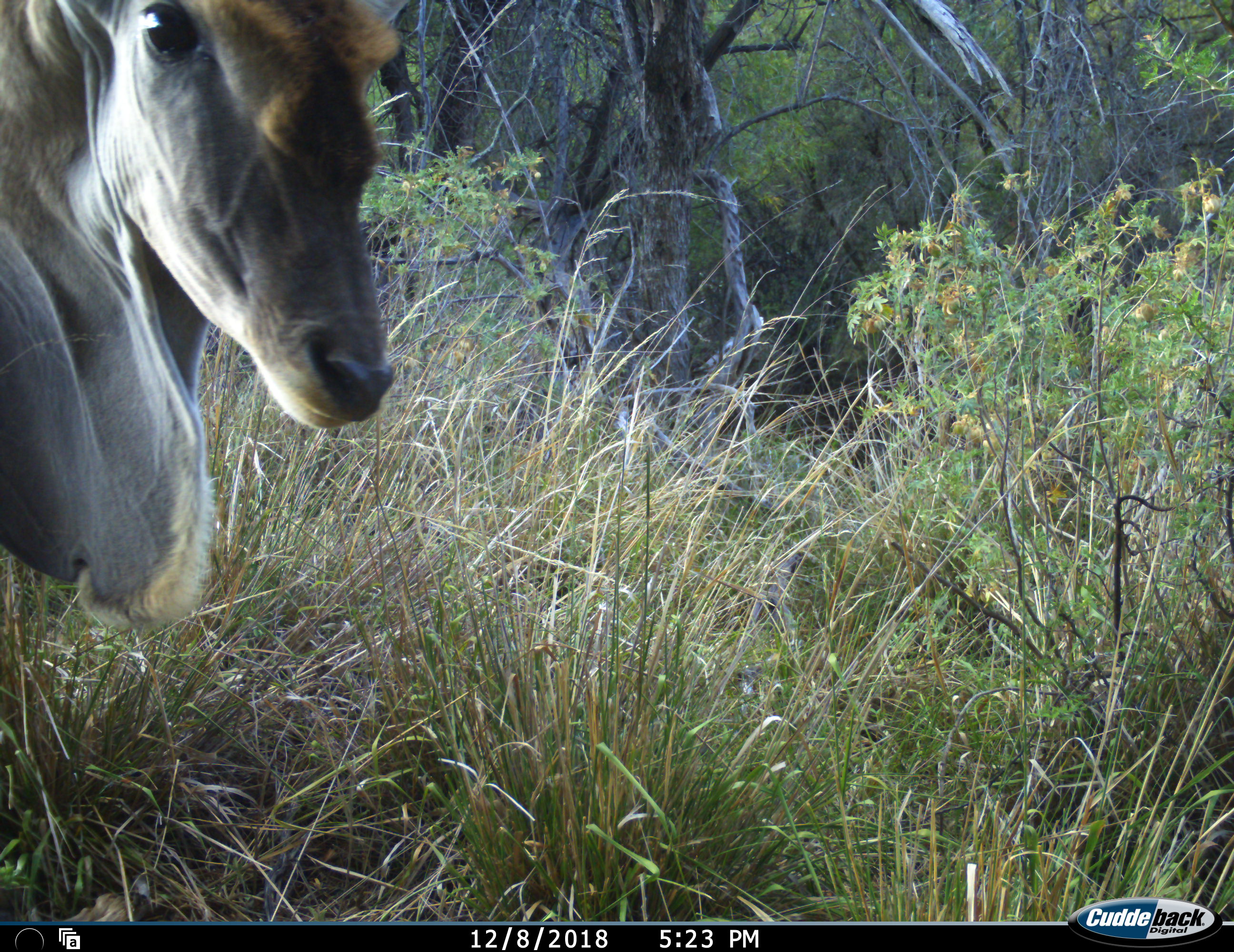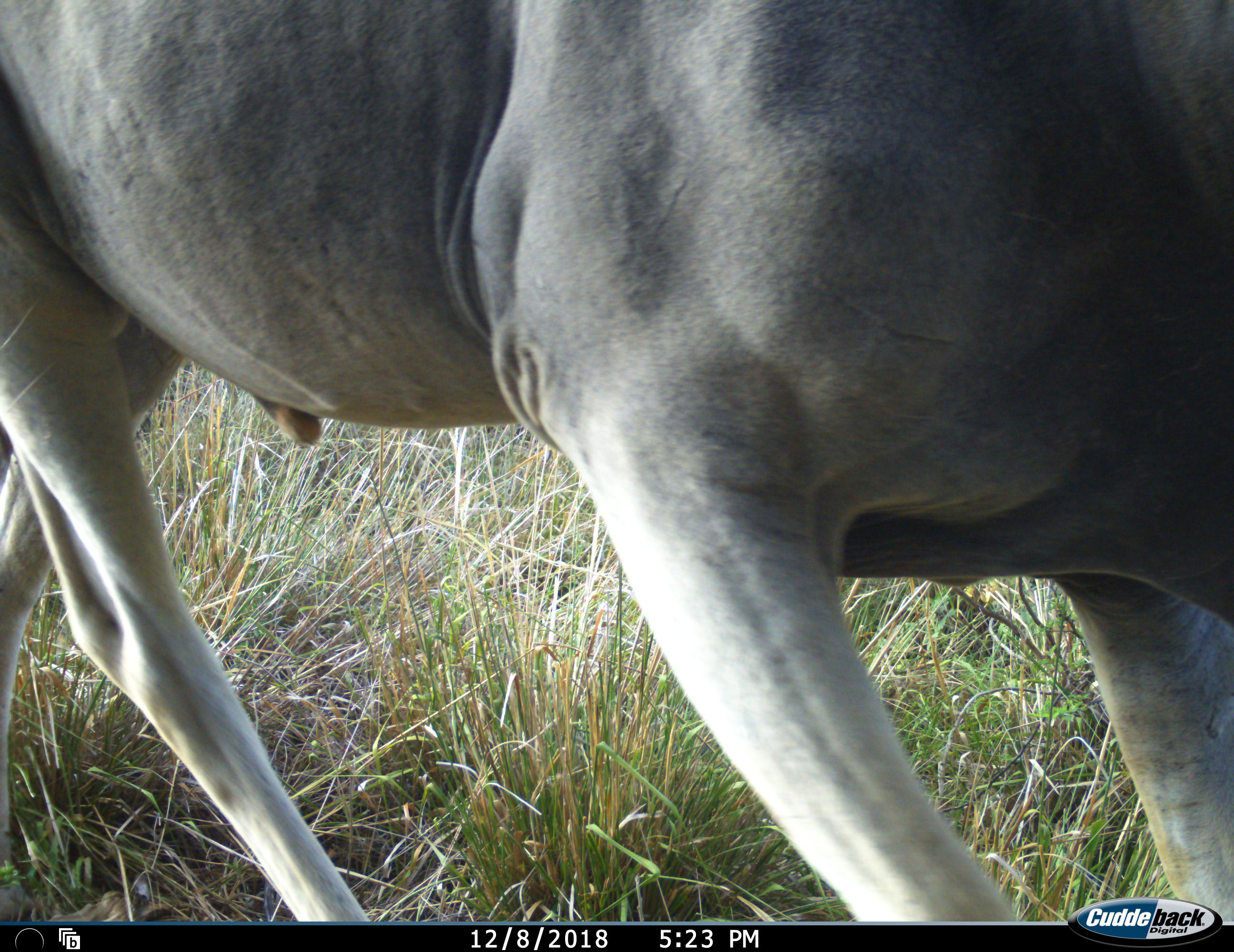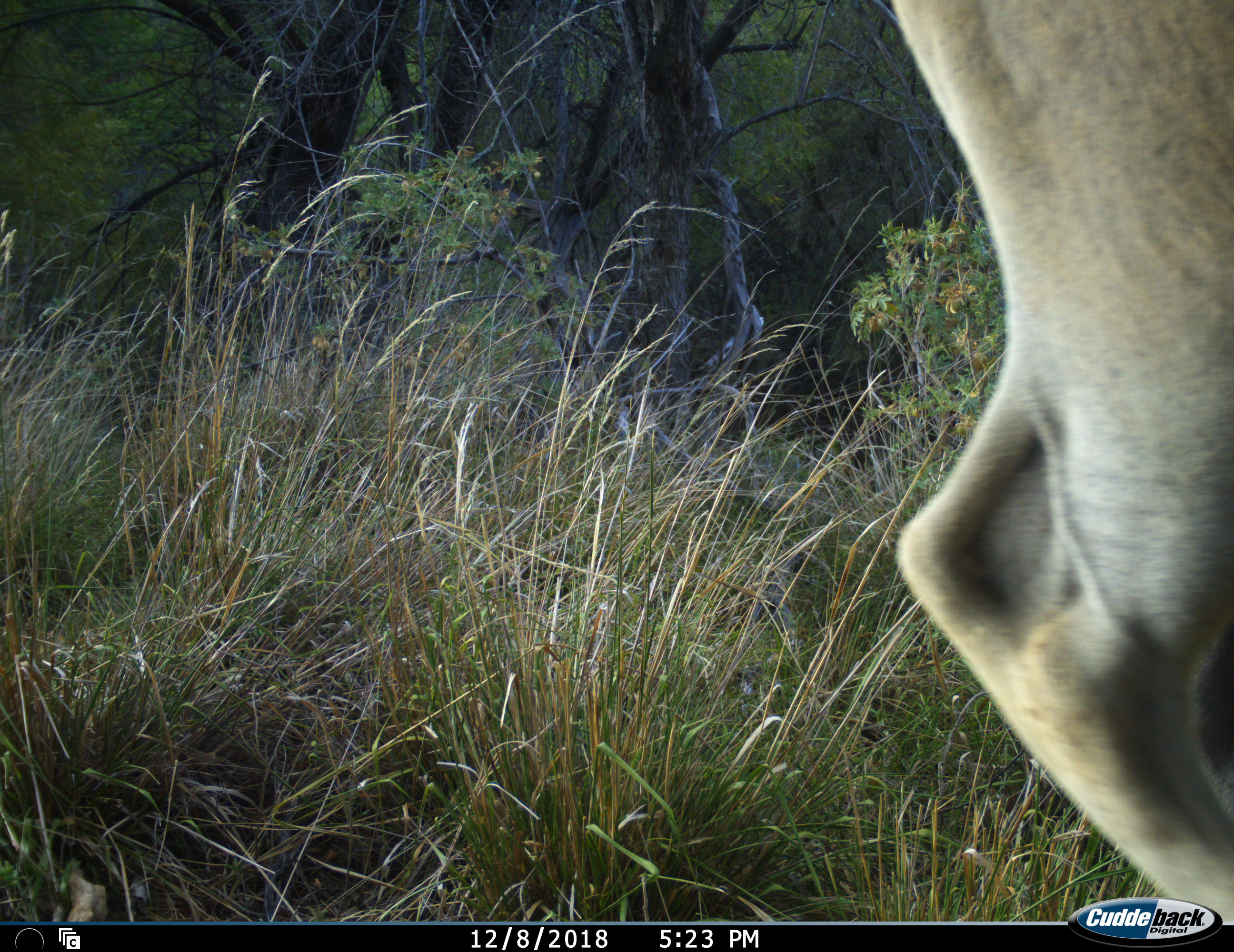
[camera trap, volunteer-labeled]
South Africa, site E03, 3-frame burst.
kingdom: Animalia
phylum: Chordata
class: Mammalia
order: Artiodactyla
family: Bovidae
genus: Tragelaphus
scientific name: Tragelaphus oryx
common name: eland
Eland (Tragelaphus oryx), count 1. Behavior (volunteer vote fractions): standing 11%, resting 0%, moving 89%, interacting 0%. Young present (vote fraction): 0%. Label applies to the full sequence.